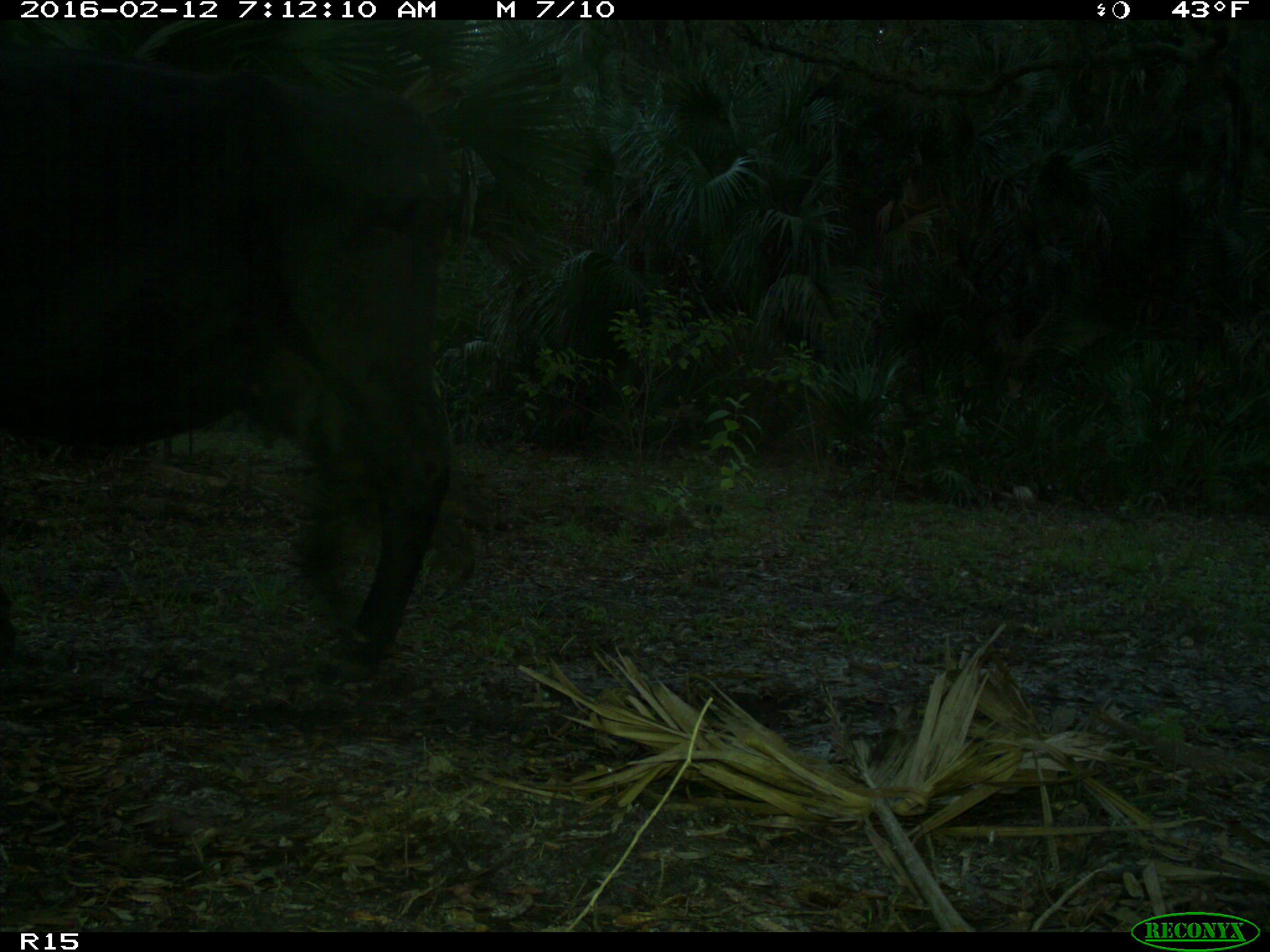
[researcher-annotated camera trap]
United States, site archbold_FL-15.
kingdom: Animalia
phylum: Chordata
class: Mammalia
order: Artiodactyla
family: Bovidae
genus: Bos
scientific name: Bos taurus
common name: domestic cow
Bos taurus (domestic cow).